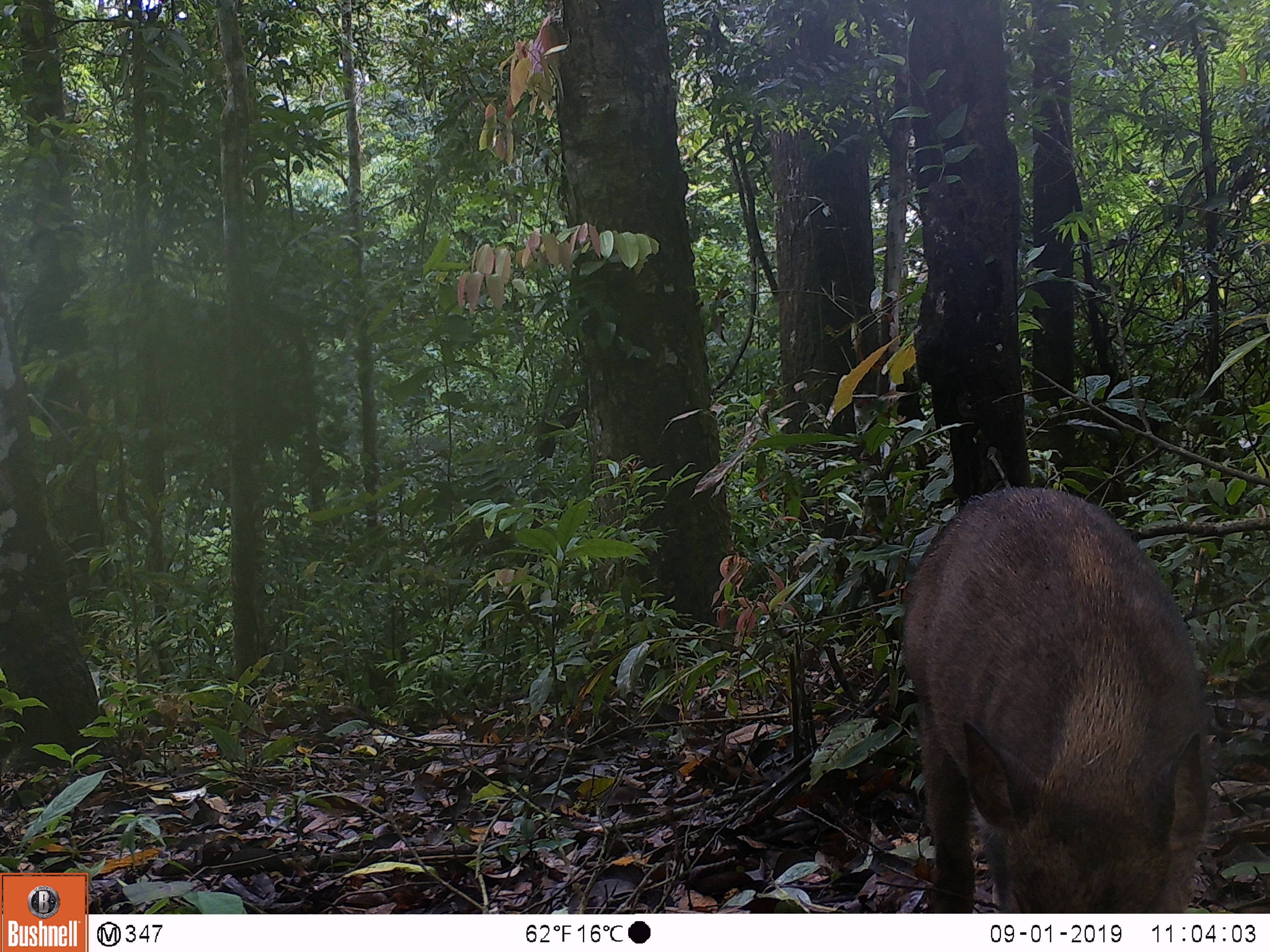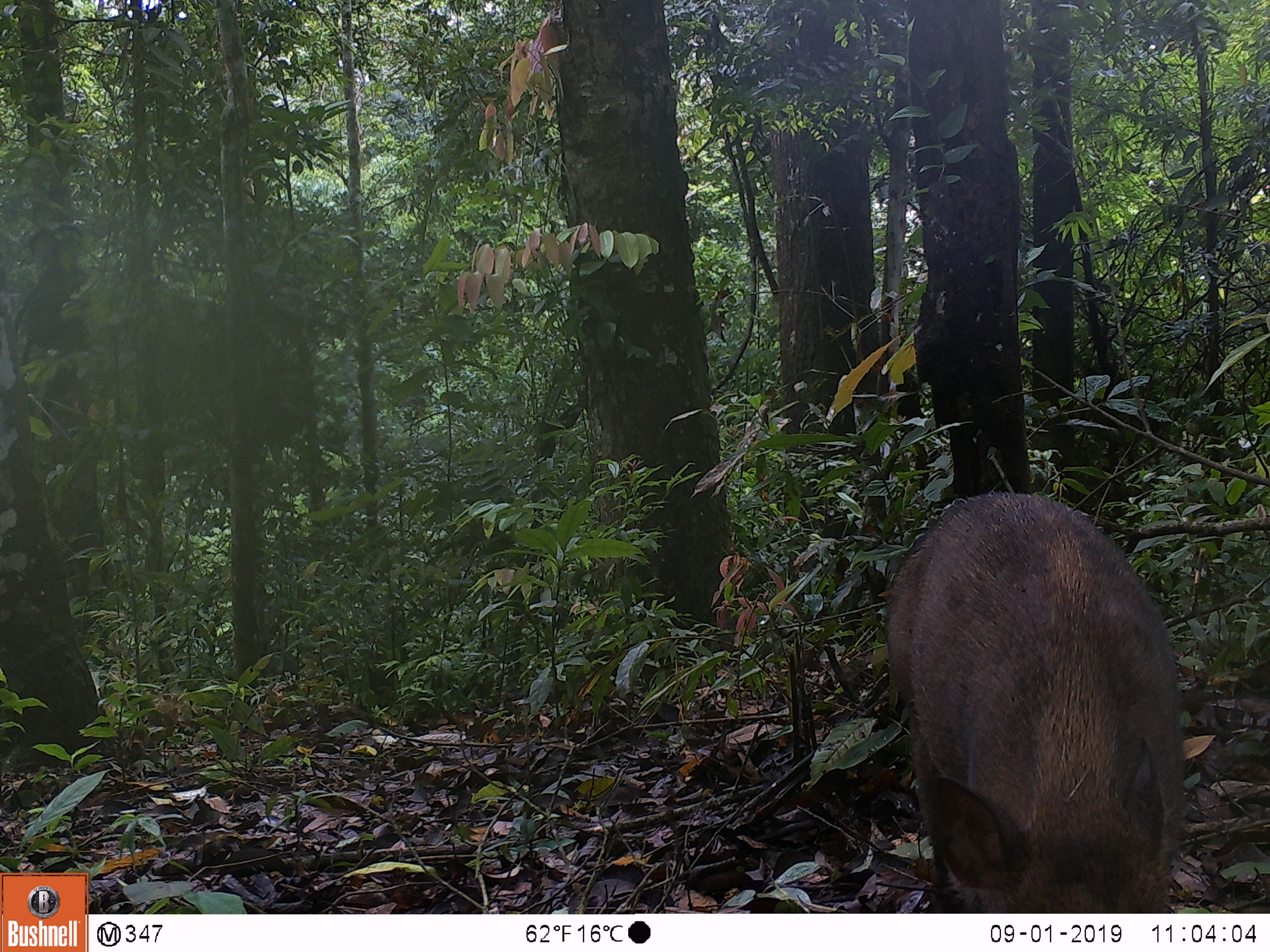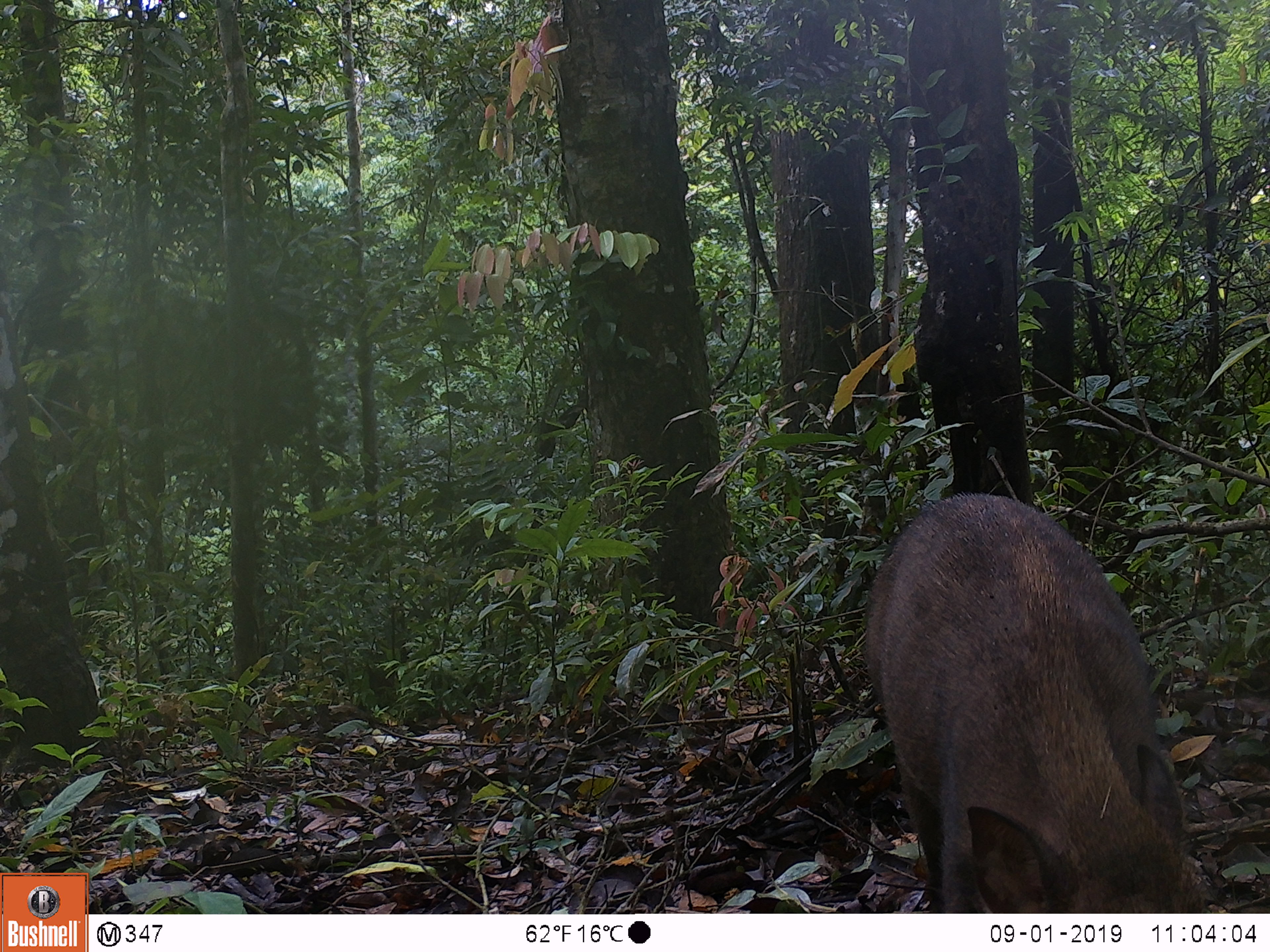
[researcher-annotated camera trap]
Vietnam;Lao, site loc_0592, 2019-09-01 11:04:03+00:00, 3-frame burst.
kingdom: Animalia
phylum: Chordata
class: Mammalia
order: Artiodactyla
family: Suidae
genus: Sus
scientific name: Sus scrofa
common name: eurasian wild pig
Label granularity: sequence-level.